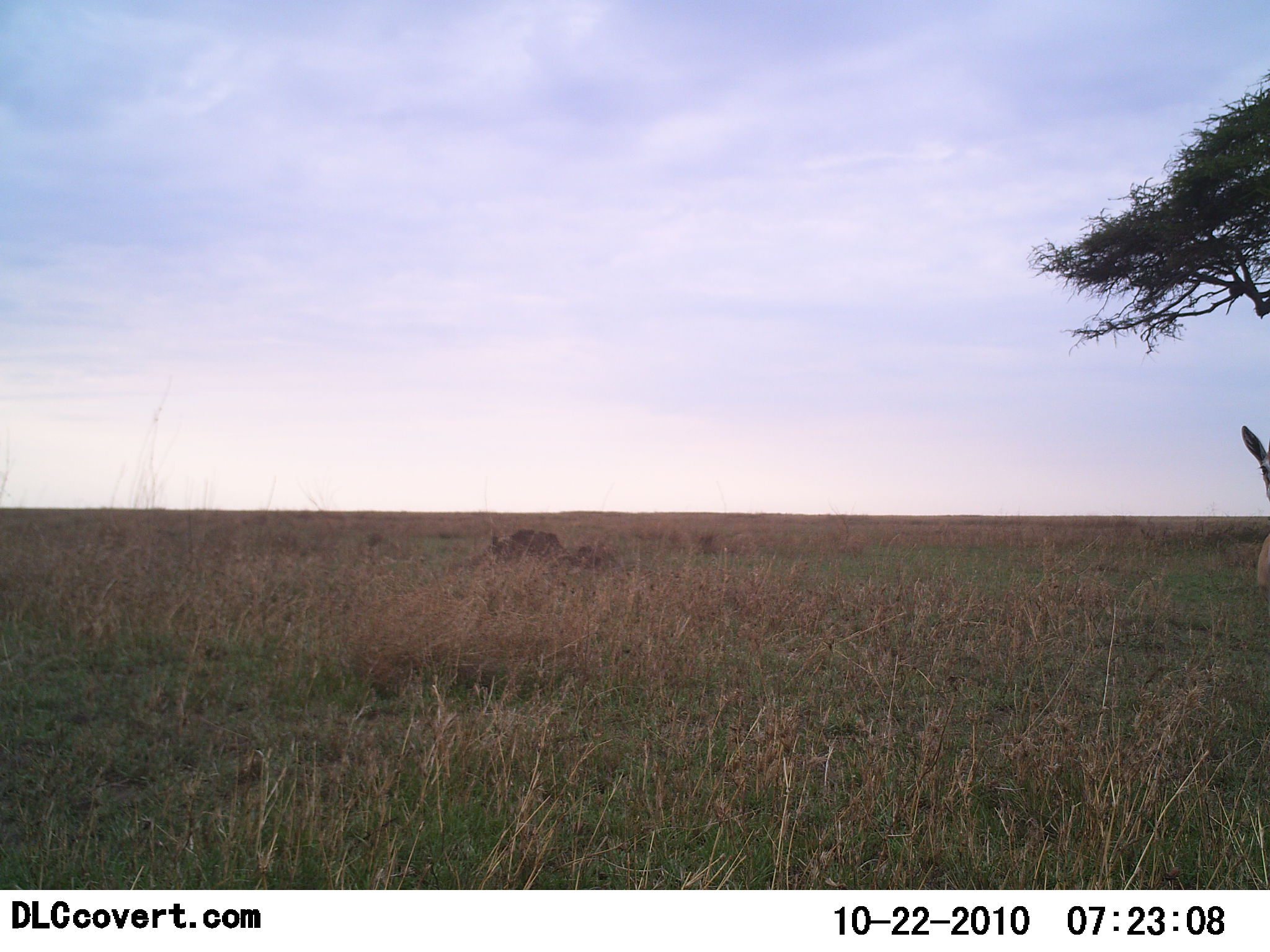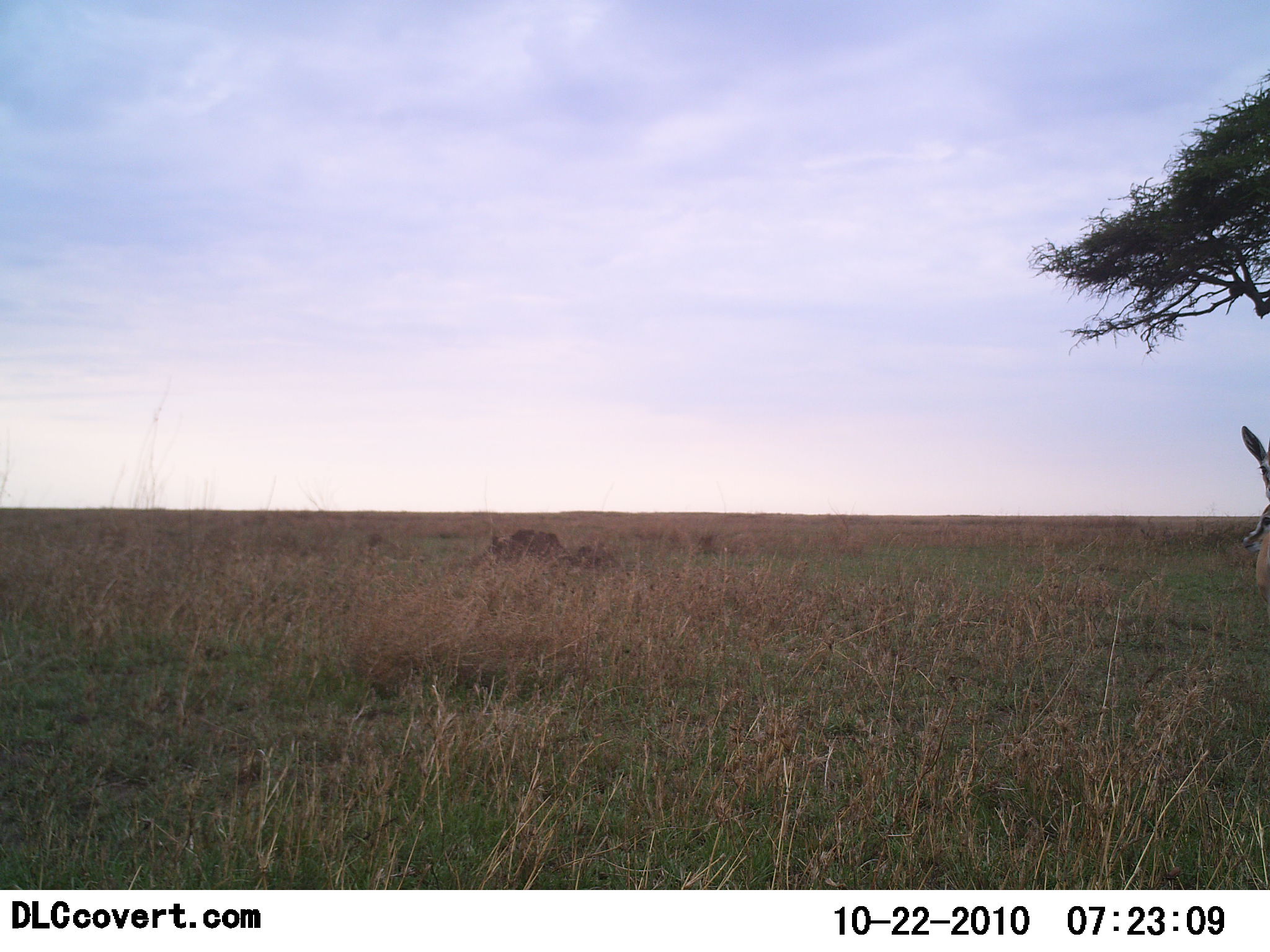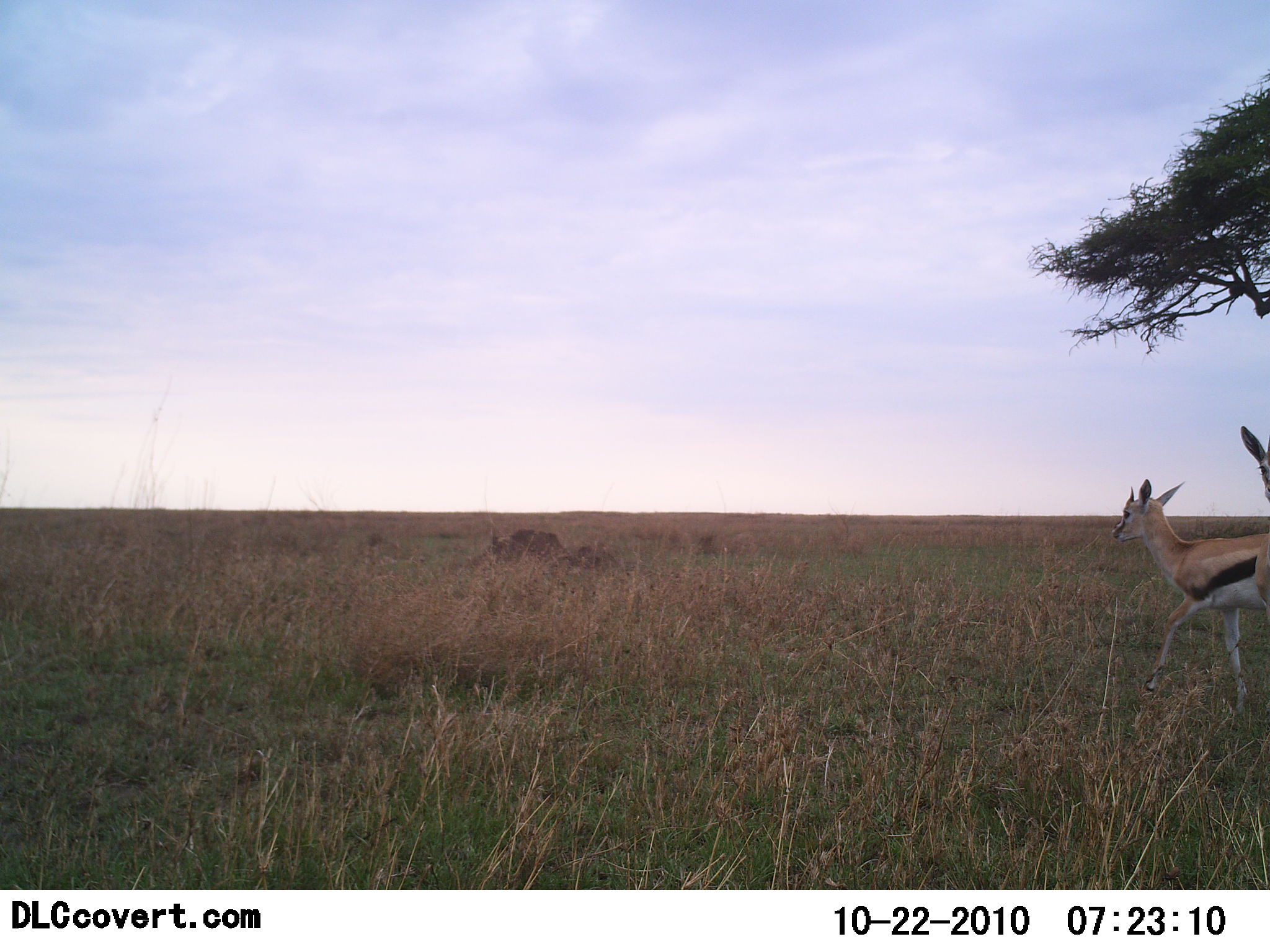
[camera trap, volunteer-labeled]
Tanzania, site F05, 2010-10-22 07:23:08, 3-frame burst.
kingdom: Animalia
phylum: Chordata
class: Mammalia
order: Artiodactyla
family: Bovidae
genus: Eudorcas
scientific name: Eudorcas thomsonii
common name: thomson's gazelle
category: gazellethomsons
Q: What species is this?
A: Gazellethomsons (thomson's gazelle) (Eudorcas thomsonii).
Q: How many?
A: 2.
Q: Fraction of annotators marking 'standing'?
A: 77%.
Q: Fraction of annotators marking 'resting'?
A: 0%.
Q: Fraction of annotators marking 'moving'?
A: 92%.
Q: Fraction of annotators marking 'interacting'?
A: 0%.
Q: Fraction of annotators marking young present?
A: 0%.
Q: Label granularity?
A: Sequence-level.